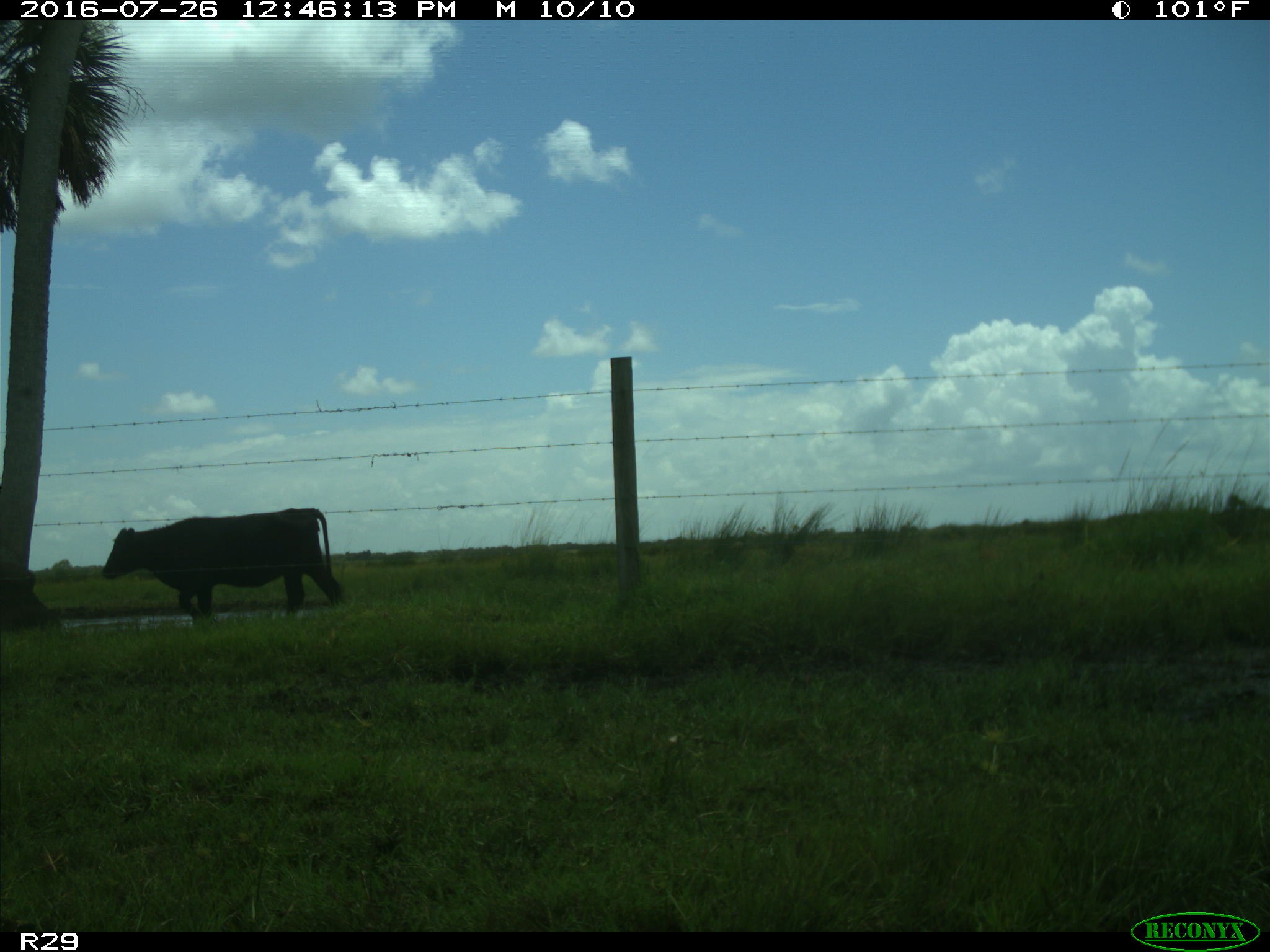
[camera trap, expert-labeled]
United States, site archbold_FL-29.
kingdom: Animalia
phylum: Chordata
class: Mammalia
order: Artiodactyla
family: Bovidae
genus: Bos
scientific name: Bos taurus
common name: domestic cow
Bos taurus (domestic cow).